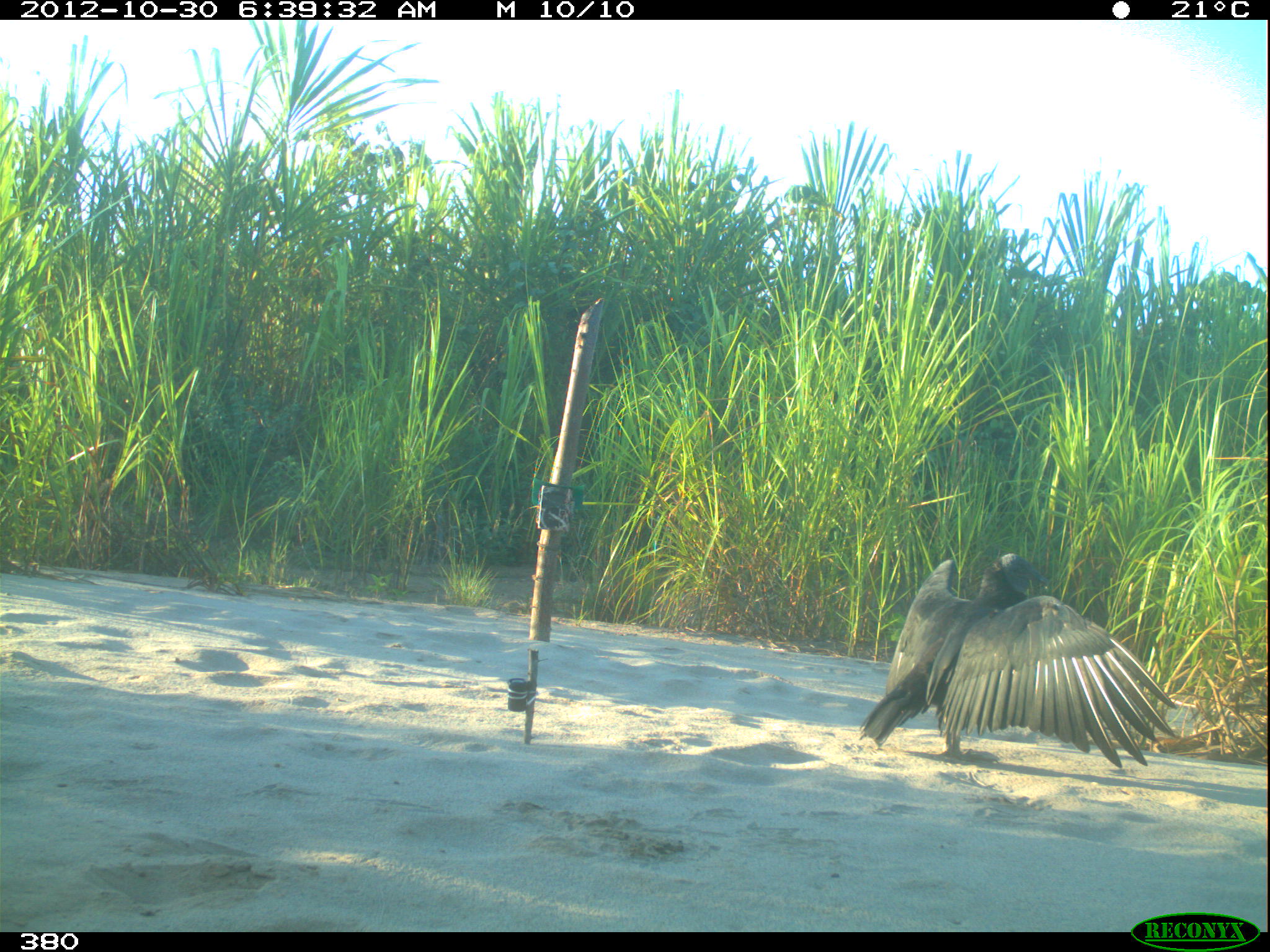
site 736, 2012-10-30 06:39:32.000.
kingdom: Animalia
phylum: Chordata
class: Aves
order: Cathartiformes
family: Cathartidae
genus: Coragyps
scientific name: Coragyps atratus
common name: black vulture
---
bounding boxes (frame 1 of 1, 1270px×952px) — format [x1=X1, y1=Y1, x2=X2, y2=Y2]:
coragyps atratus: [x1=858, y1=552, x2=1179, y2=764]